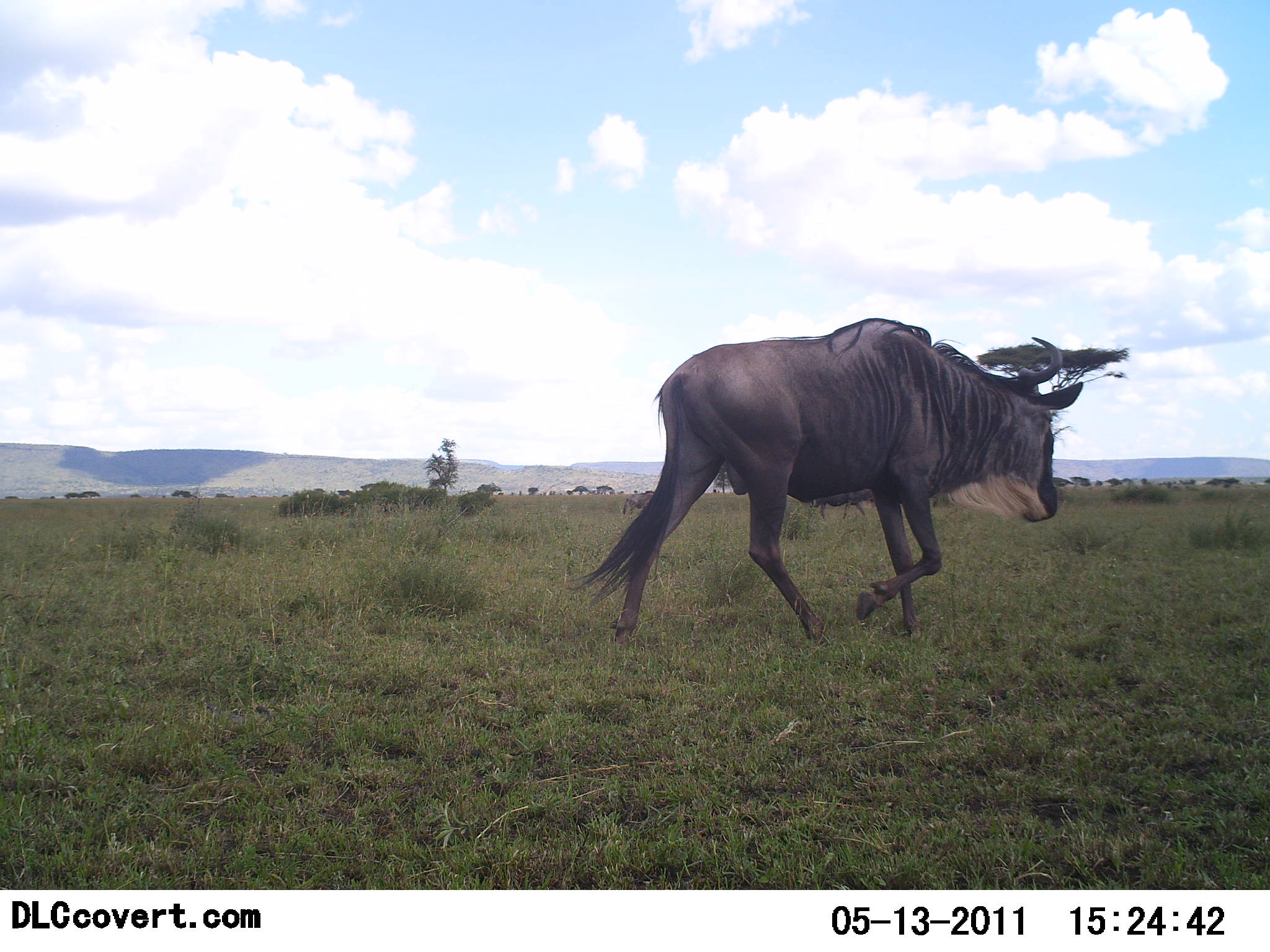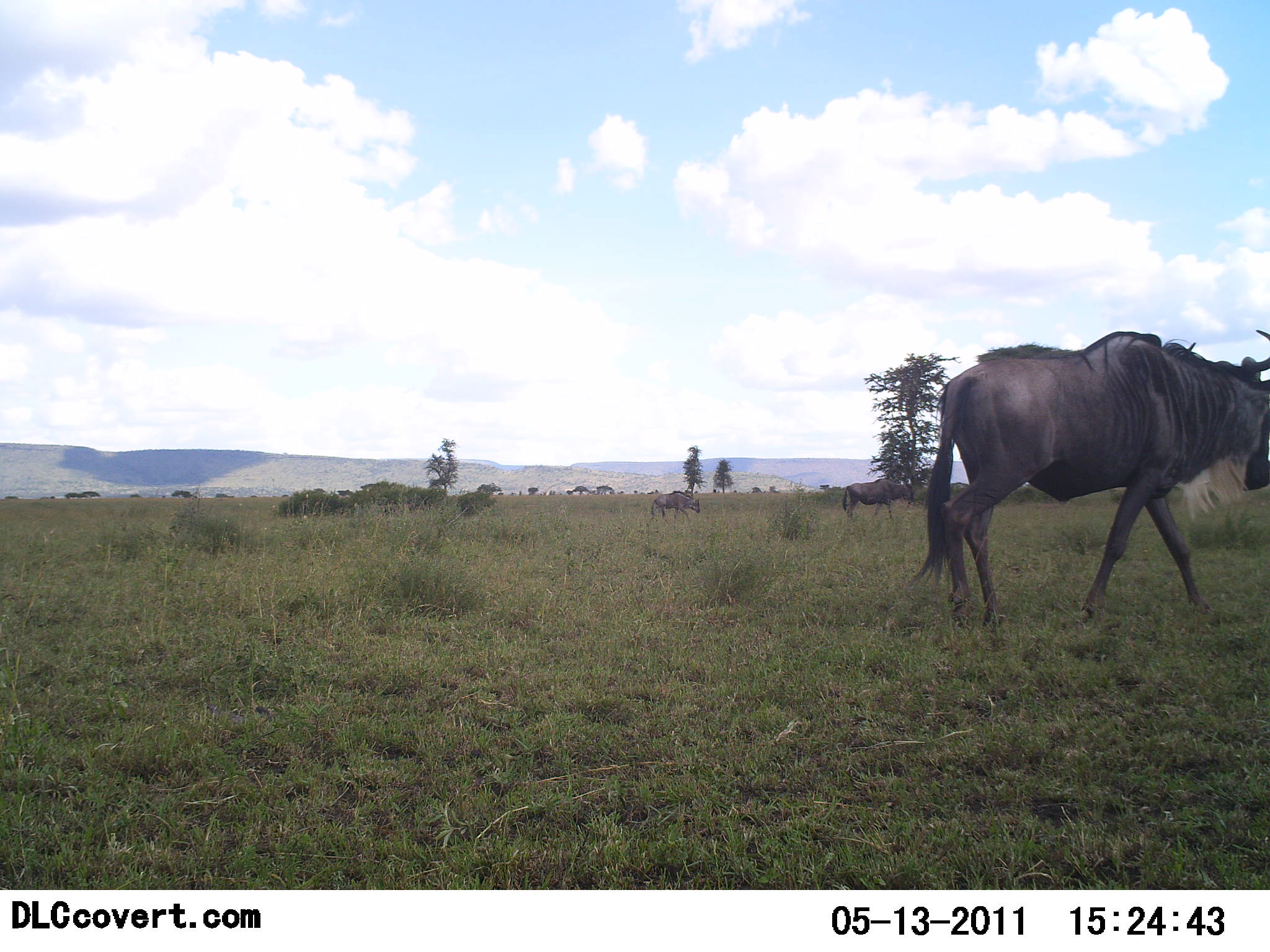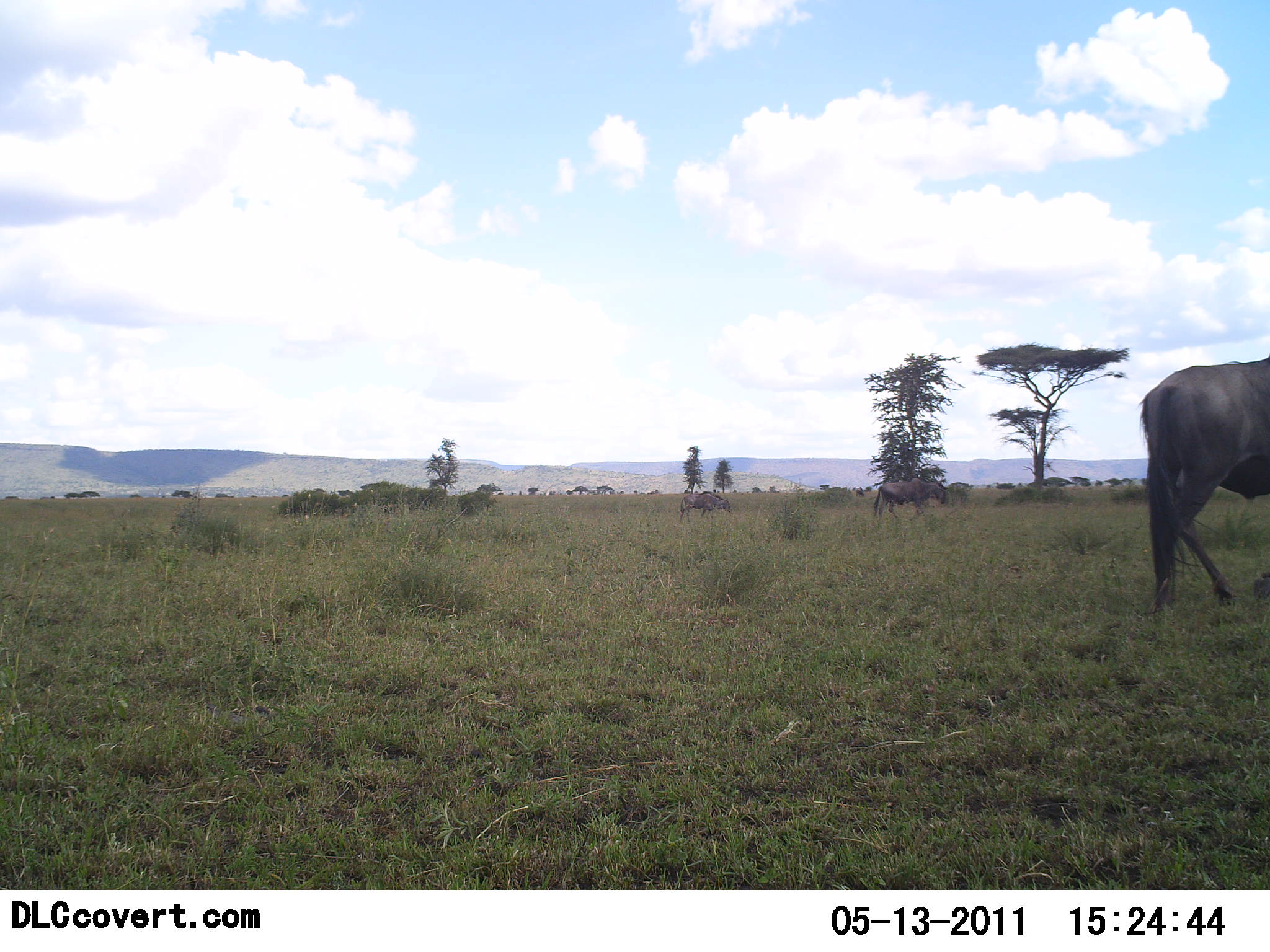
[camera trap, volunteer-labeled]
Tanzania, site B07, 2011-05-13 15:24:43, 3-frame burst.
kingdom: Animalia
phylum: Chordata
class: Mammalia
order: Artiodactyla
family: Bovidae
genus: Connochaetes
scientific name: Connochaetes taurinus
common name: blue wildebeest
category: wildebeest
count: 3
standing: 15%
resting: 0%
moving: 92%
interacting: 0%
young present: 8%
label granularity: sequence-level